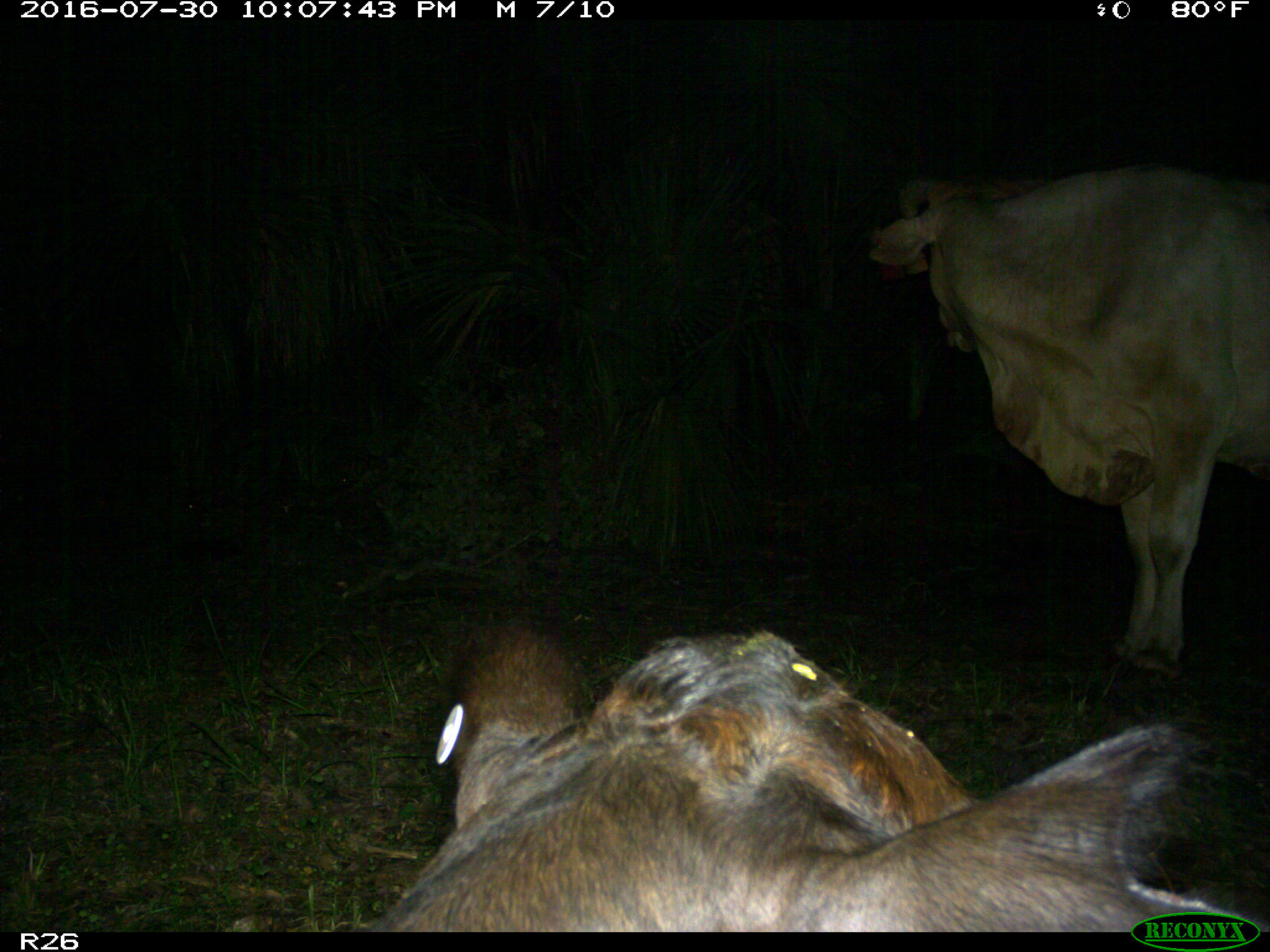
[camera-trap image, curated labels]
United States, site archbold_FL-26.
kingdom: Animalia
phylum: Chordata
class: Mammalia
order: Artiodactyla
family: Bovidae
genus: Bos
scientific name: Bos taurus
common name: domestic cow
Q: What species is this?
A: Bos taurus (domestic cow).